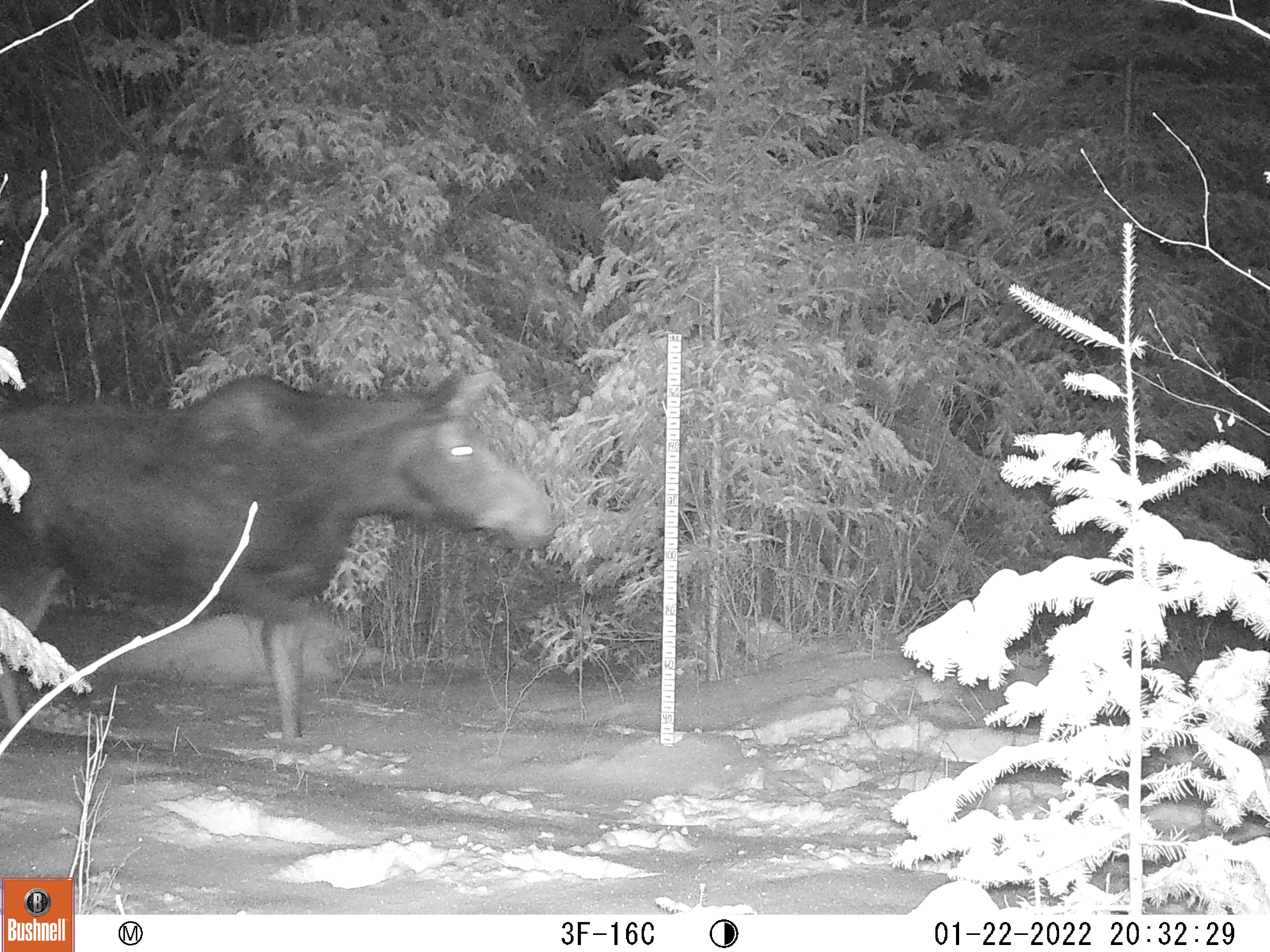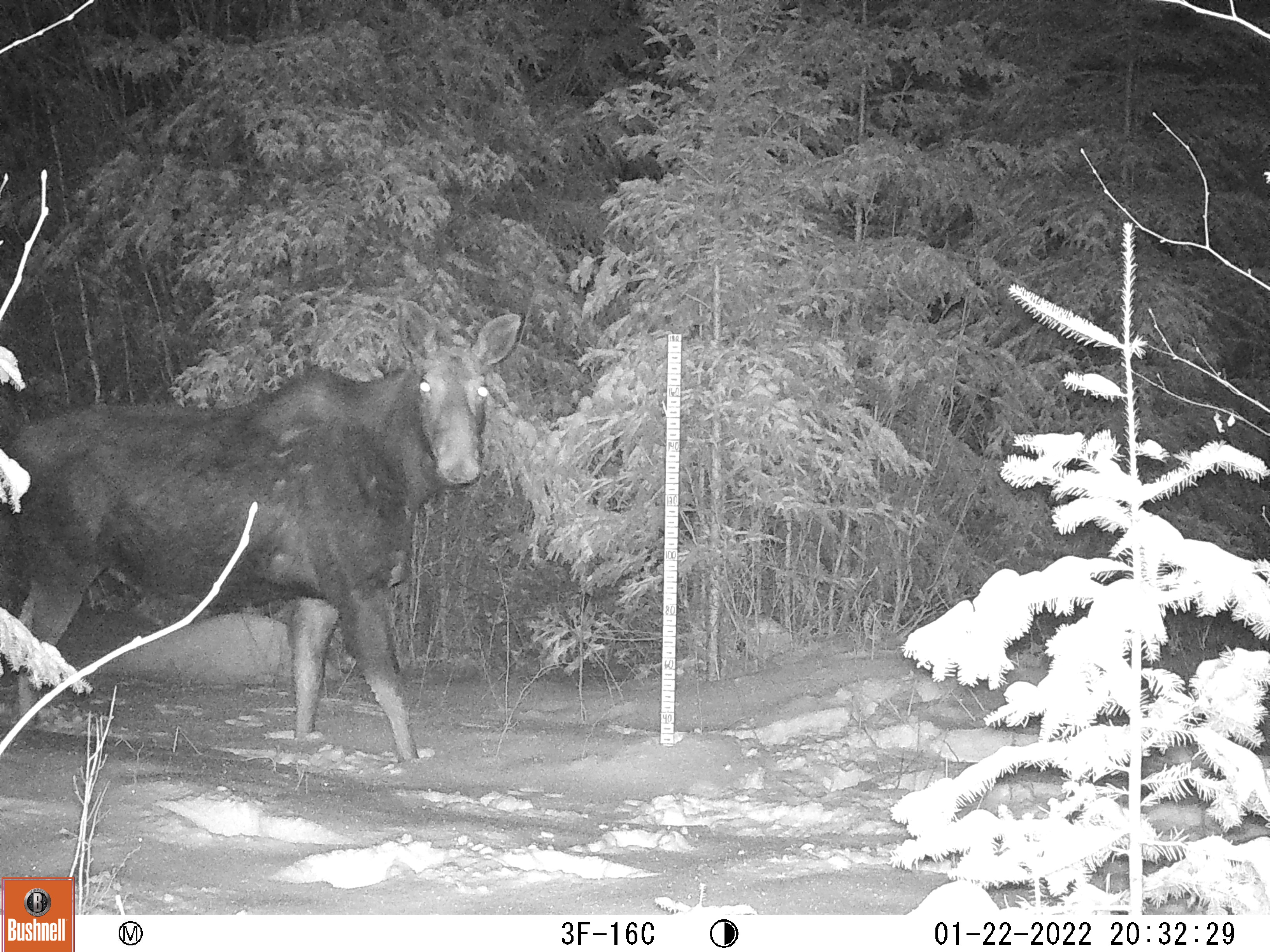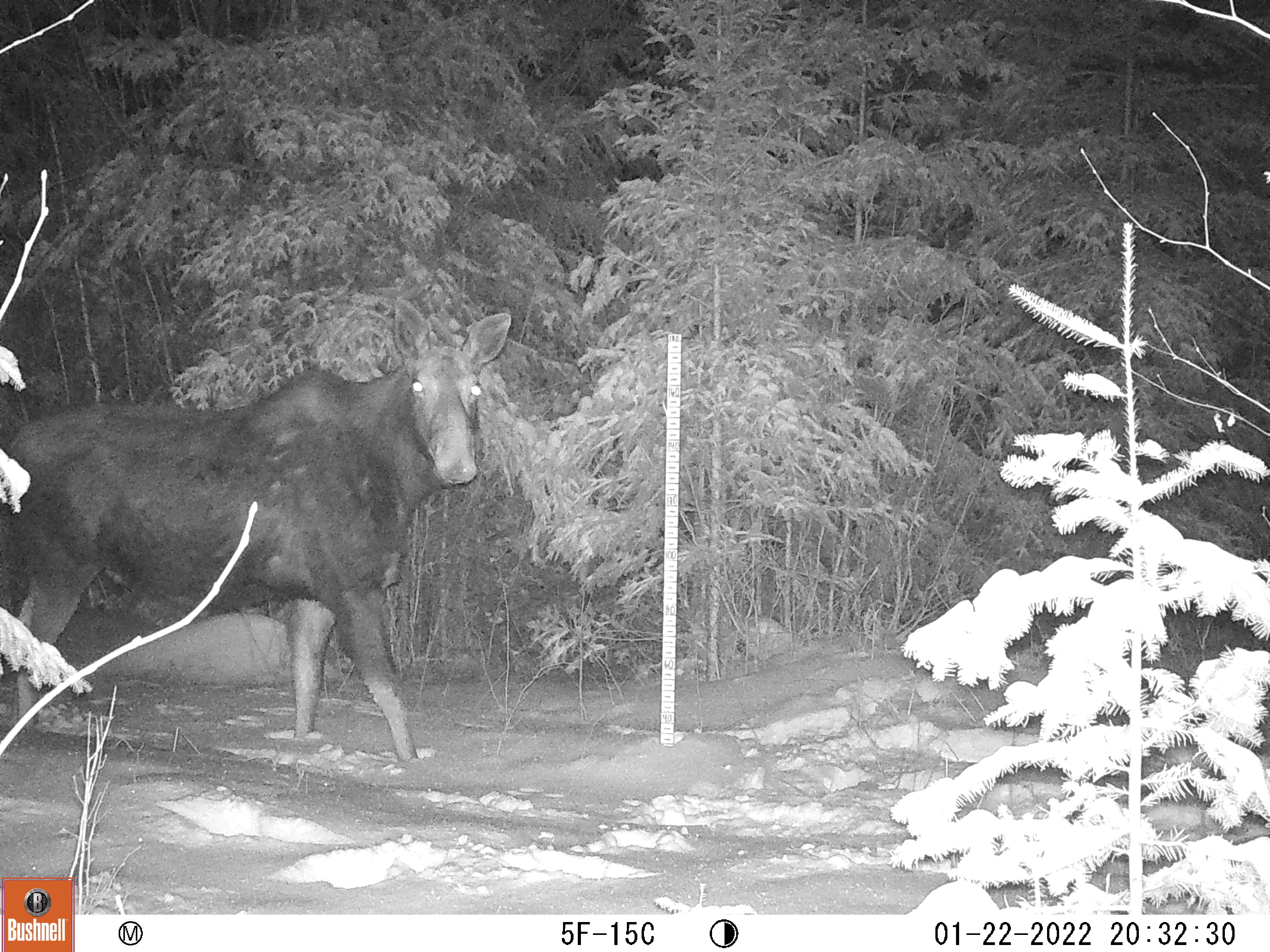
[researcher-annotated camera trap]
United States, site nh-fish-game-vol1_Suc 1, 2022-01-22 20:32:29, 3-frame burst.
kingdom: Animalia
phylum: Chordata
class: Mammalia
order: Artiodactyla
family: Cervidae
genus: Alces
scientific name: Alces alces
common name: moose